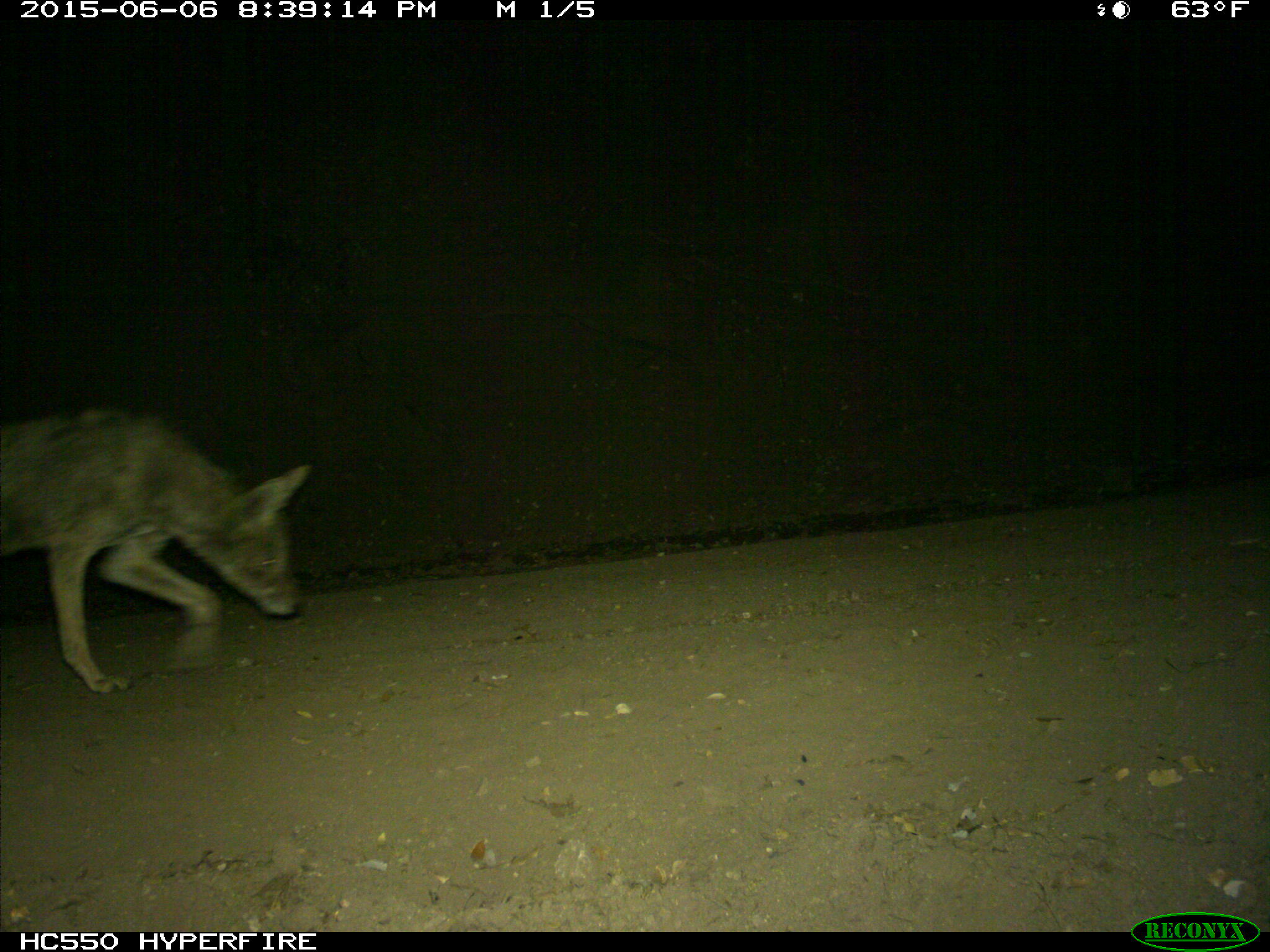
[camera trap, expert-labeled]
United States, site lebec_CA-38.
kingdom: Animalia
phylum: Chordata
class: Mammalia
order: Carnivora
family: Canidae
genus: Canis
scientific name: Canis latrans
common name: coyote